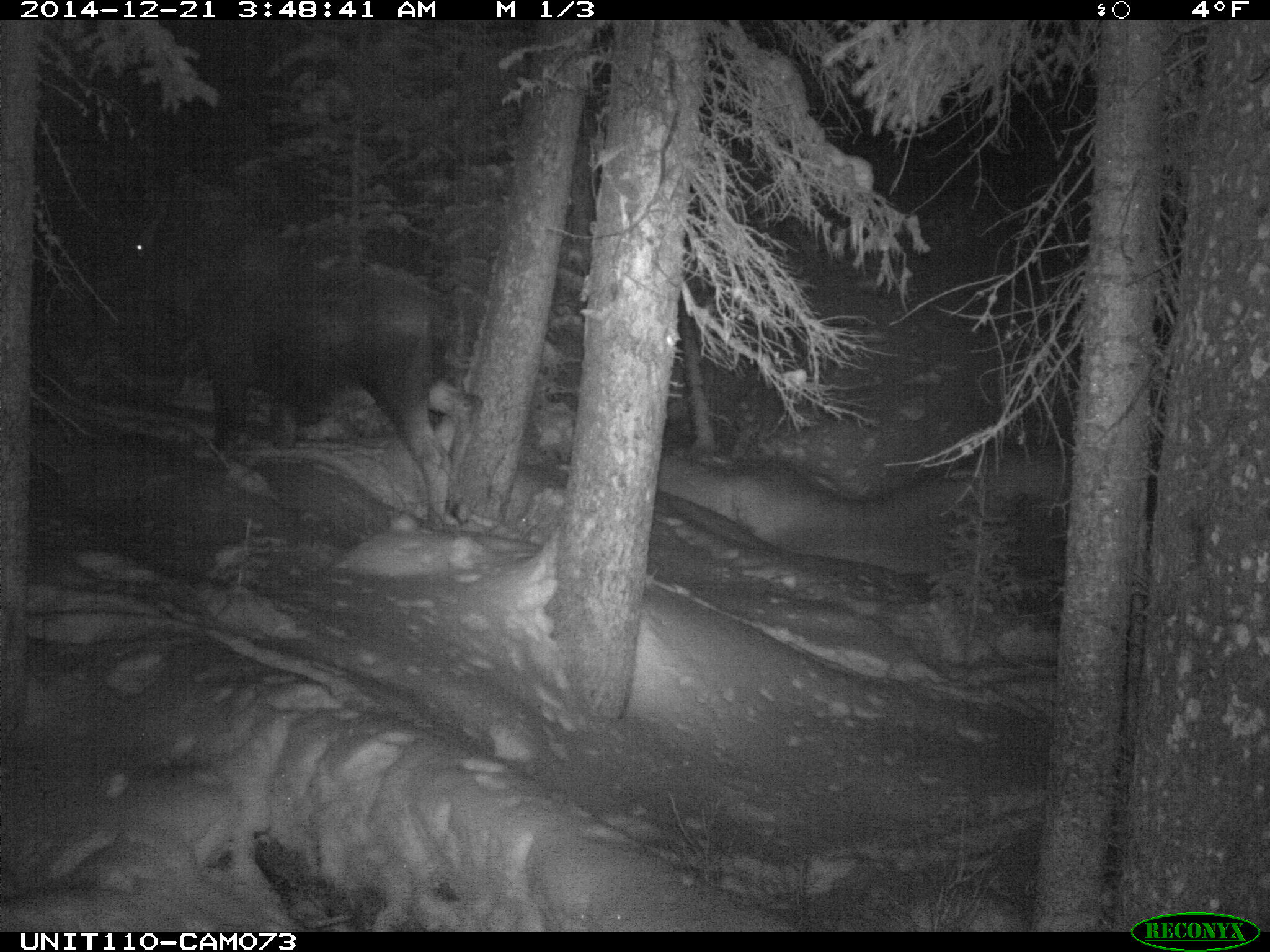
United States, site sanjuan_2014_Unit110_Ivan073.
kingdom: Animalia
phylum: Chordata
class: Mammalia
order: Artiodactyla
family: Cervidae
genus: Alces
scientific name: Alces alces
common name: moose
Alces alces (moose).